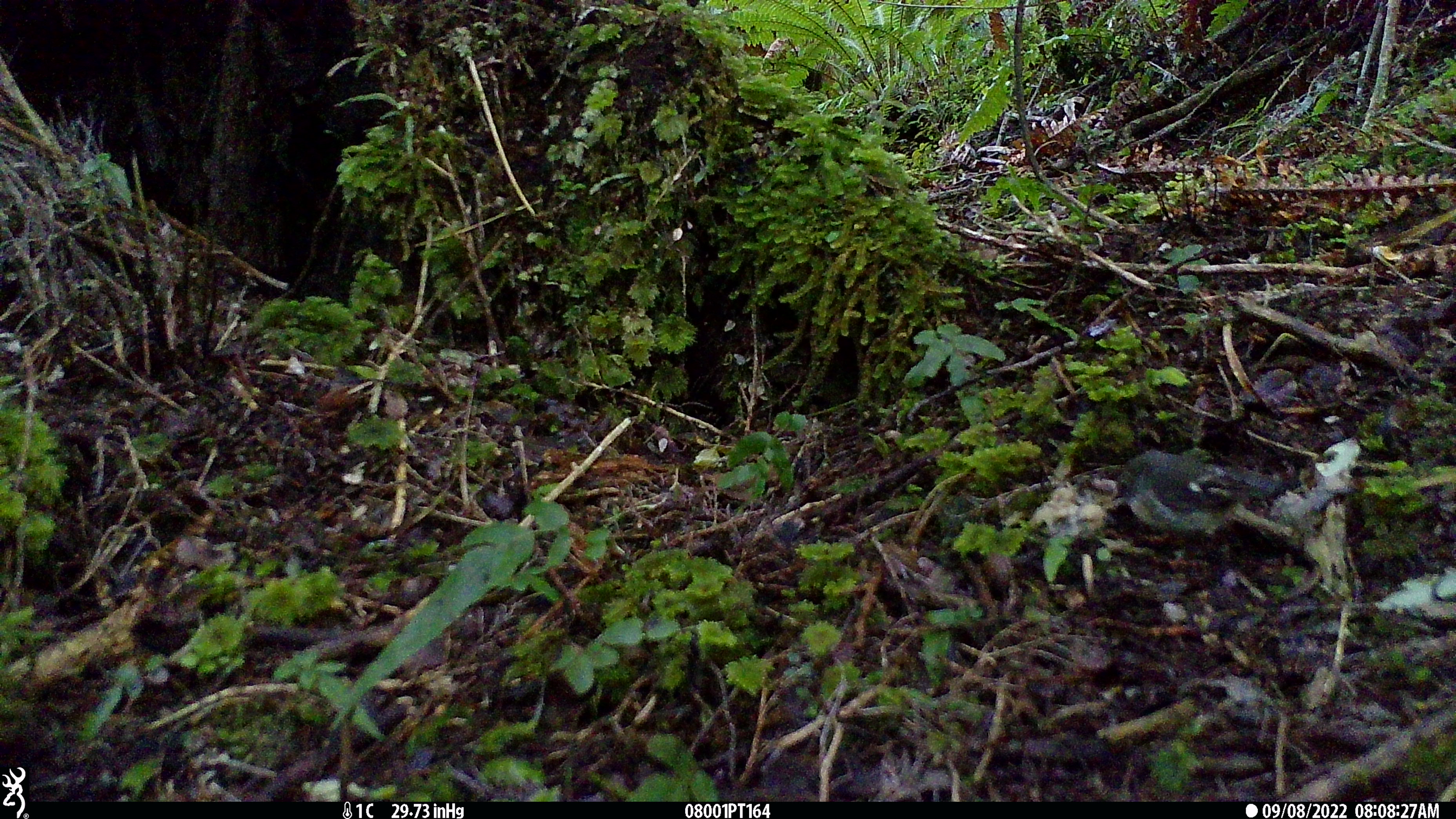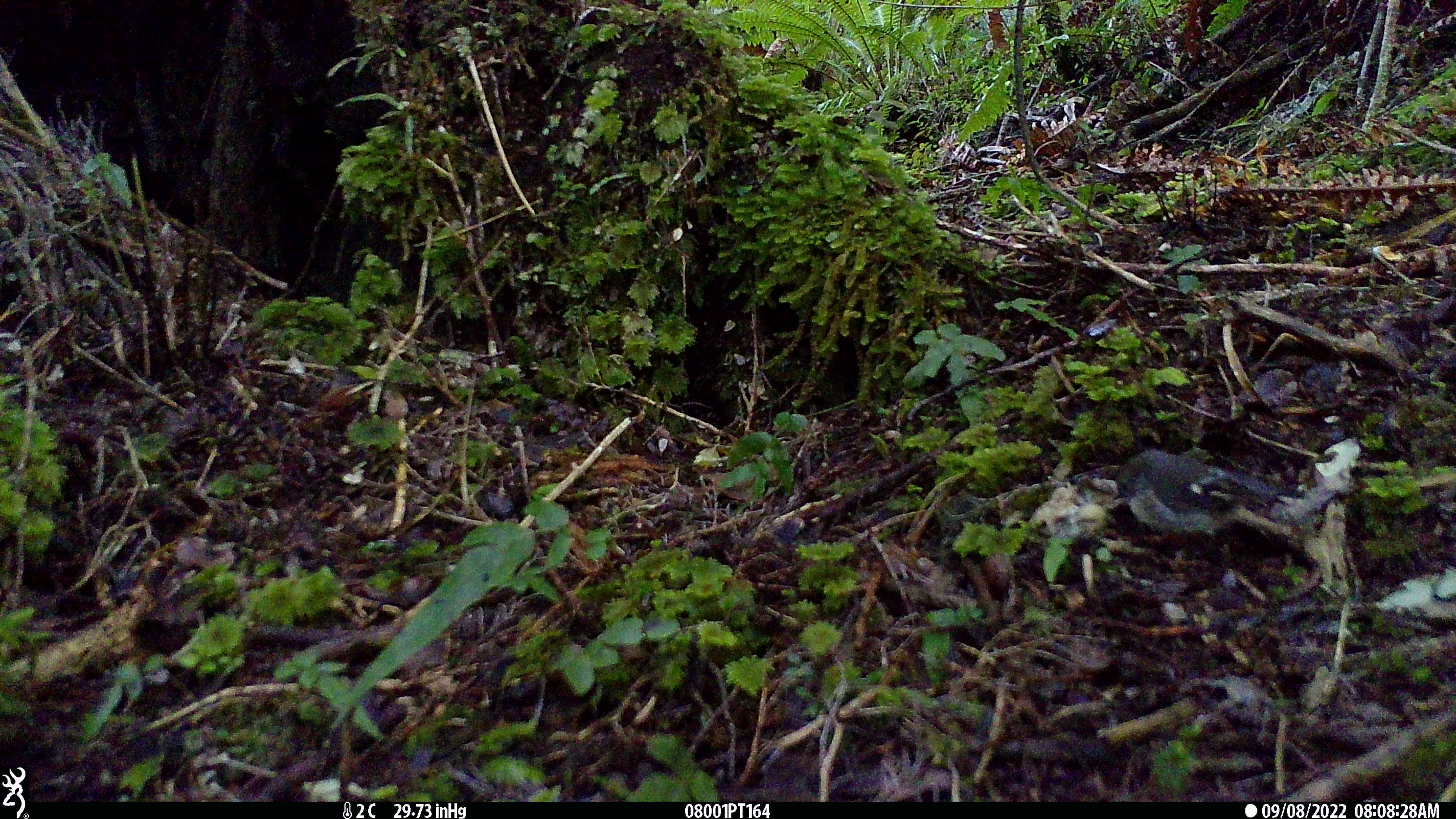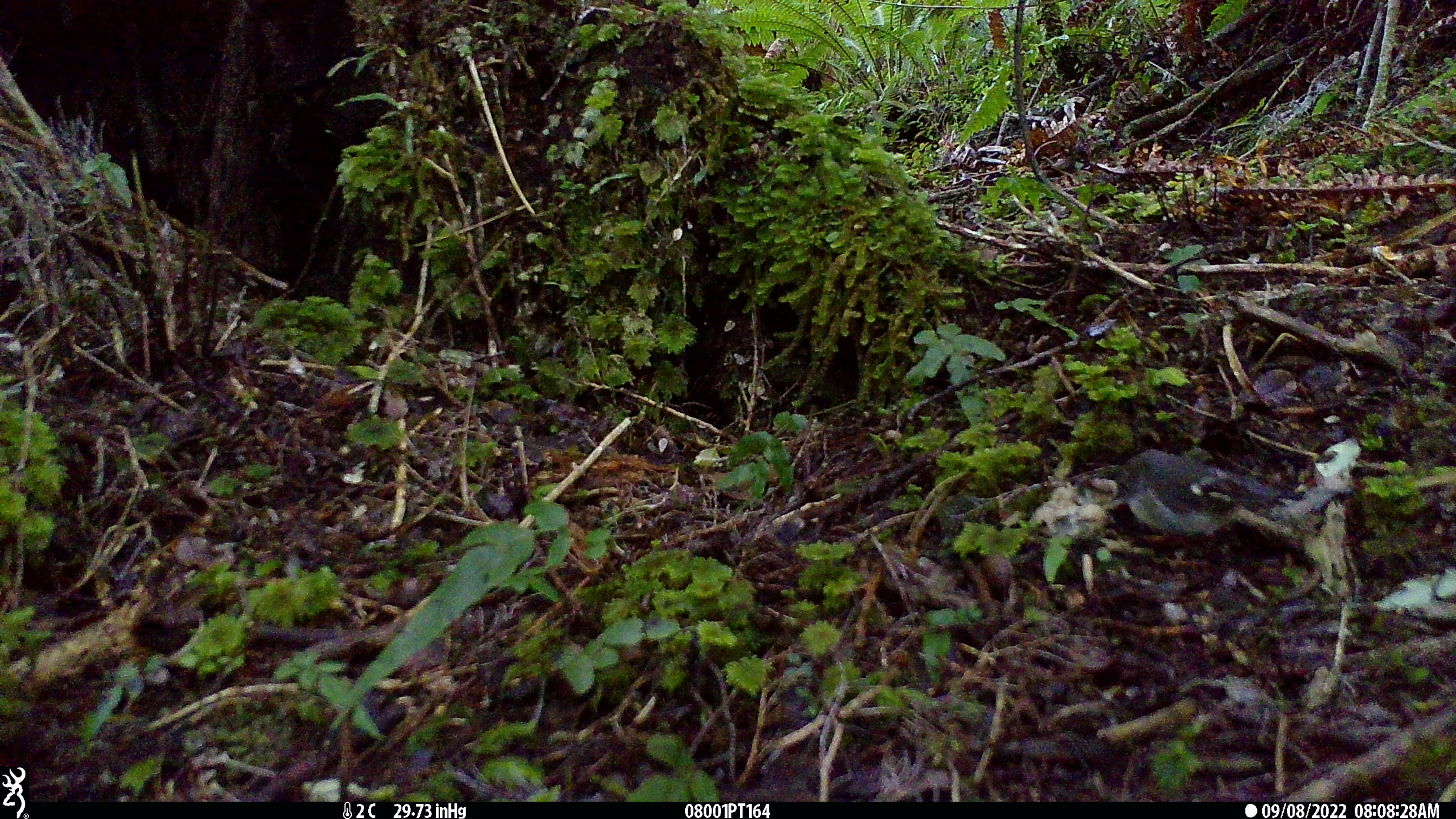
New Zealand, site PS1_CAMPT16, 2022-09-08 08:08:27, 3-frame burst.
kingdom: Animalia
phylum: Chordata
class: Aves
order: Passeriformes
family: Petroicidae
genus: Petroica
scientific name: Petroica macrocephala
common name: tomtit